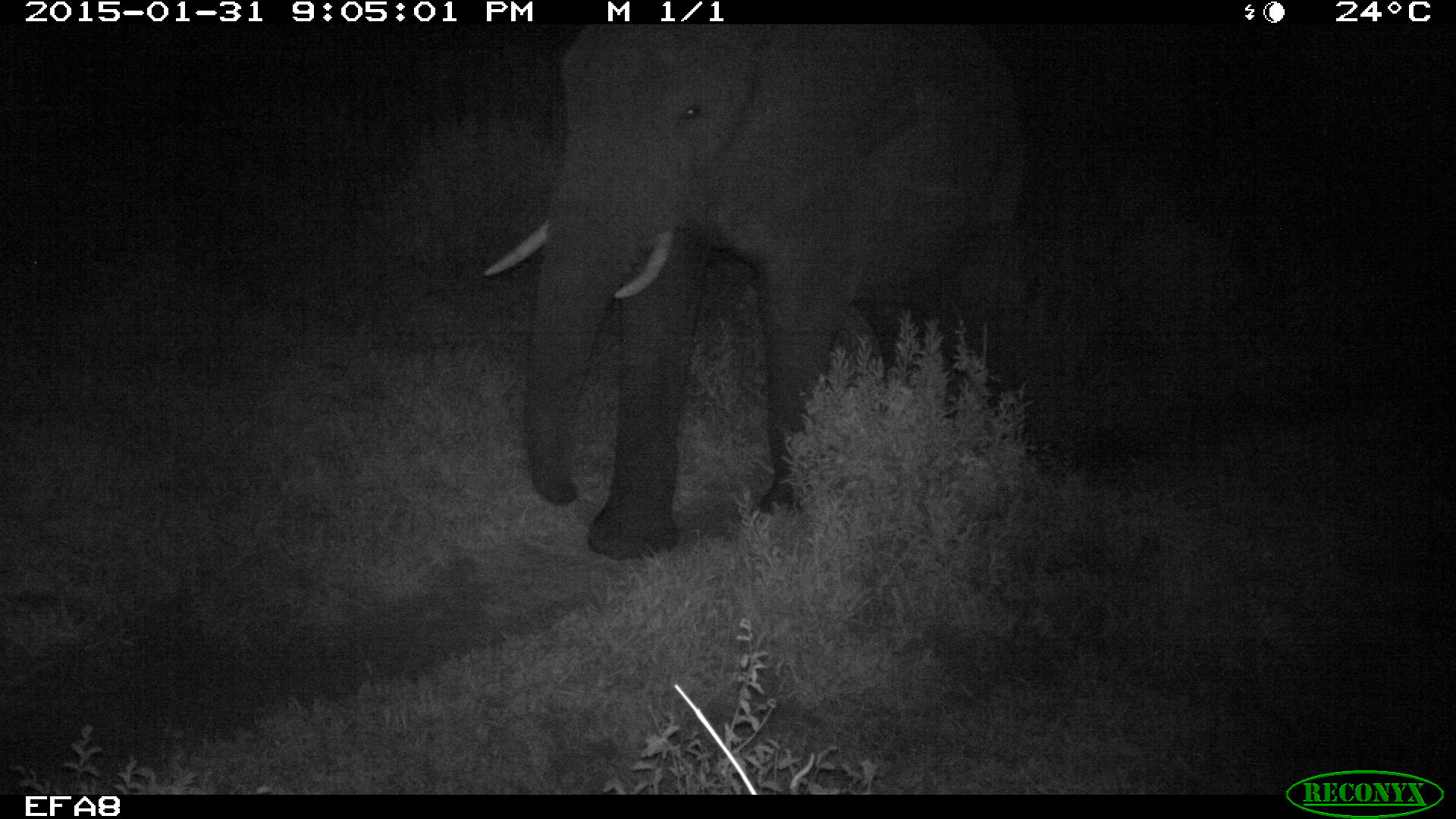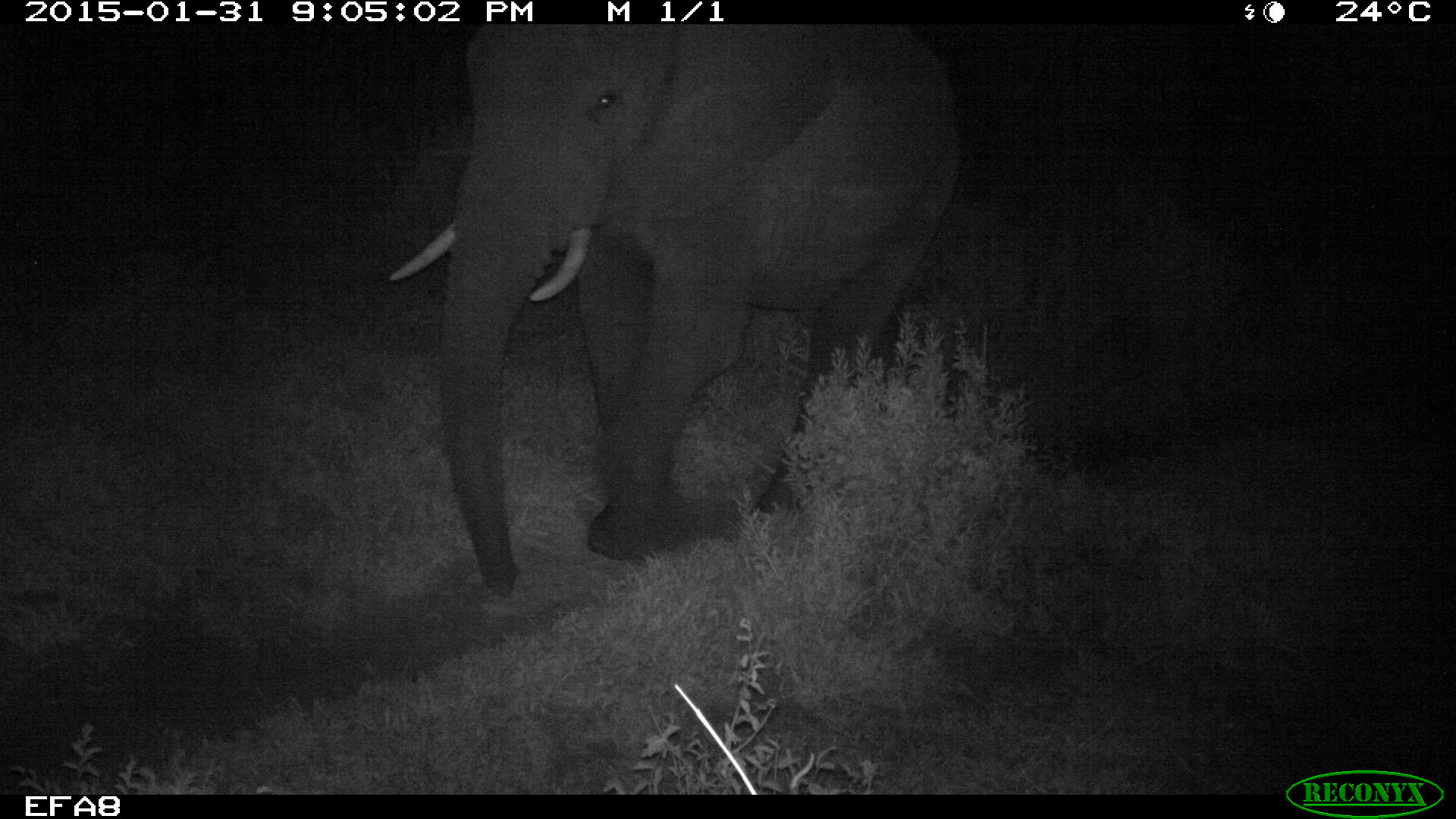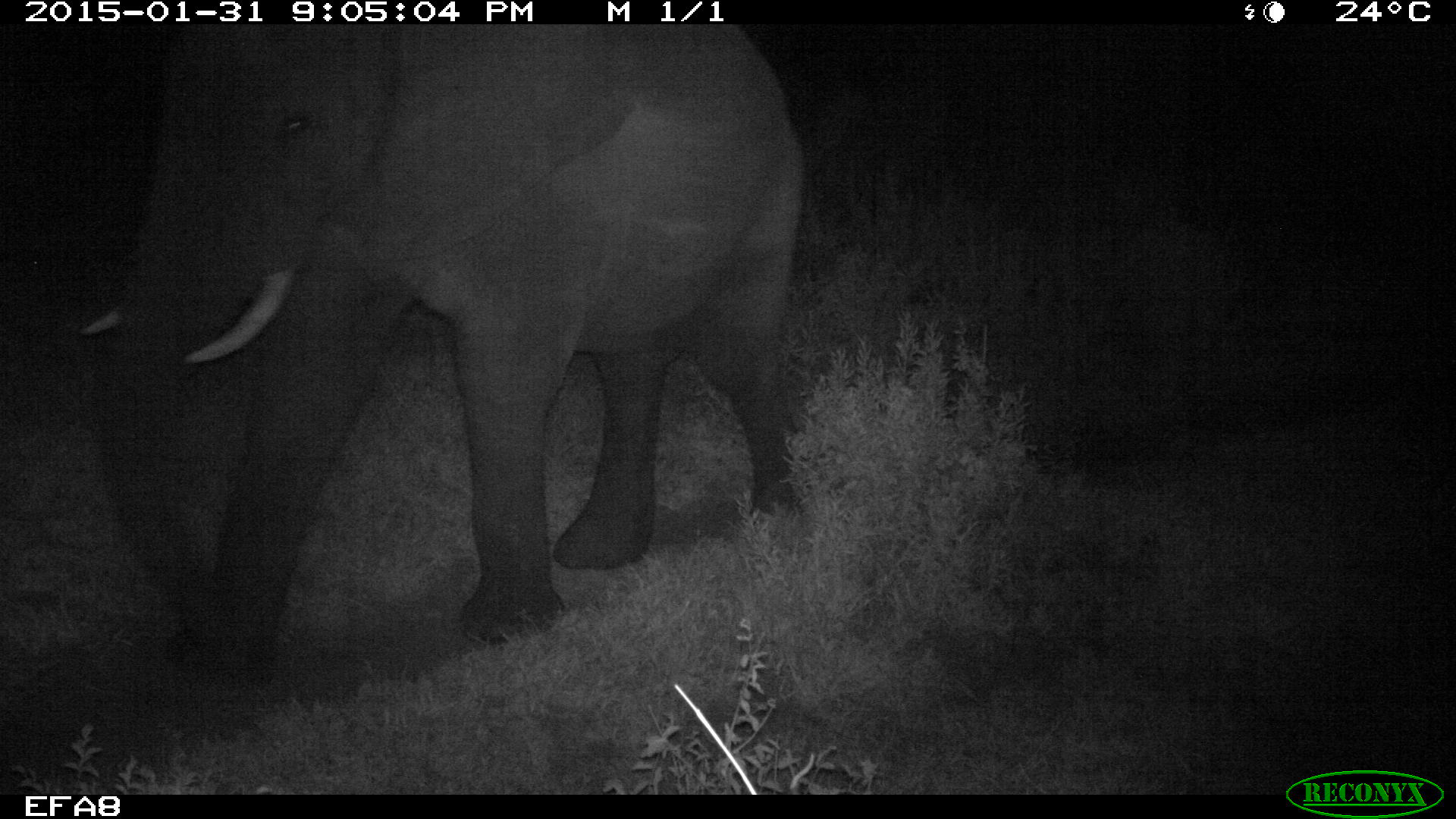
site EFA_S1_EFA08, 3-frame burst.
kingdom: Animalia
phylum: Chordata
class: Mammalia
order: Proboscidea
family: Elephantidae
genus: Loxodonta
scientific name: Loxodonta africana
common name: african bush elephant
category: elephant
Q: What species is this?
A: Elephant (african bush elephant) (Loxodonta africana).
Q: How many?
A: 1.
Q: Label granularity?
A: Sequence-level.